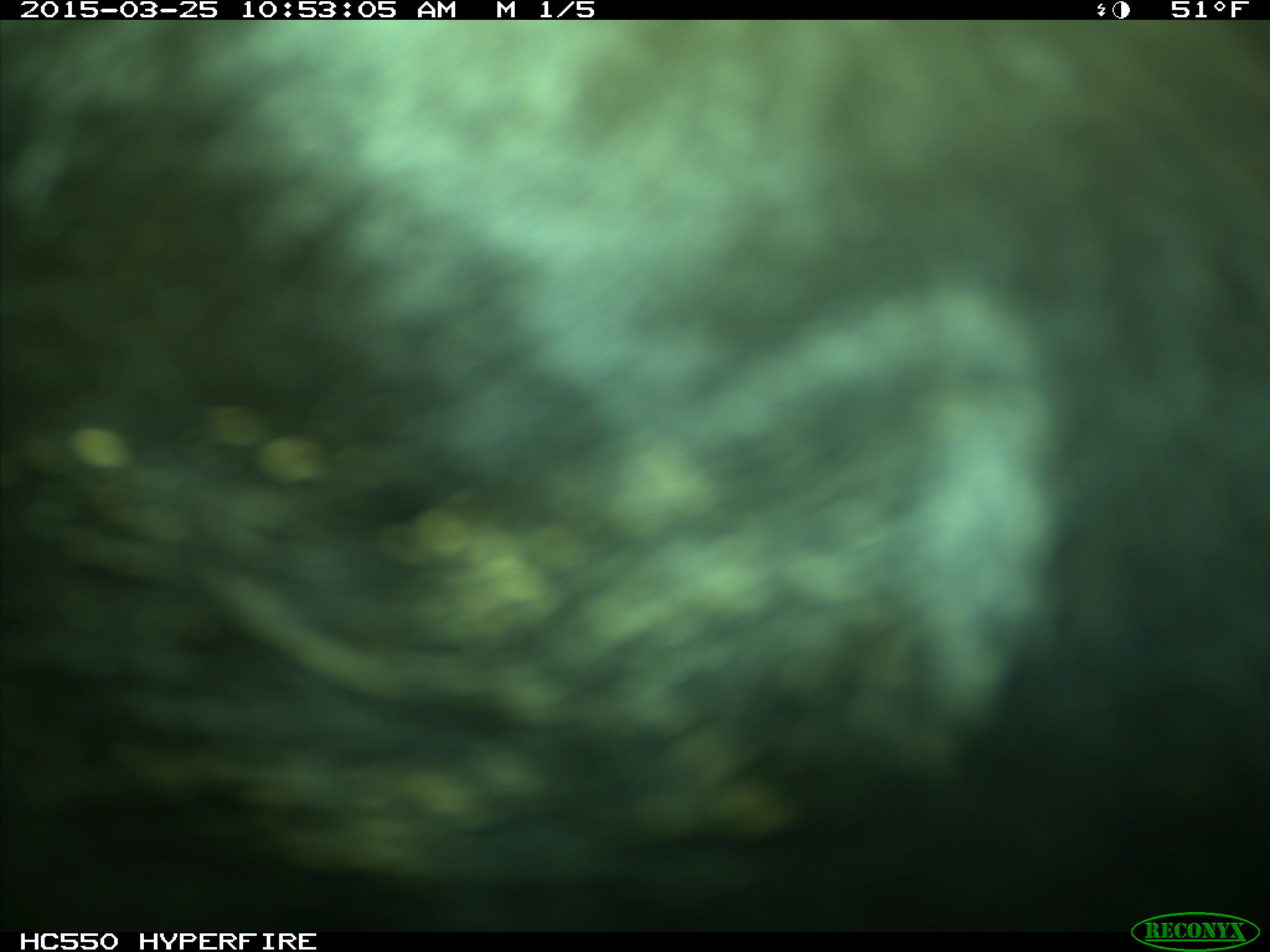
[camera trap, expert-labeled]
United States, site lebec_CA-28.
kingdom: Animalia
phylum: Chordata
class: Mammalia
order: Artiodactyla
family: Bovidae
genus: Bos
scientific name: Bos taurus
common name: domestic cow